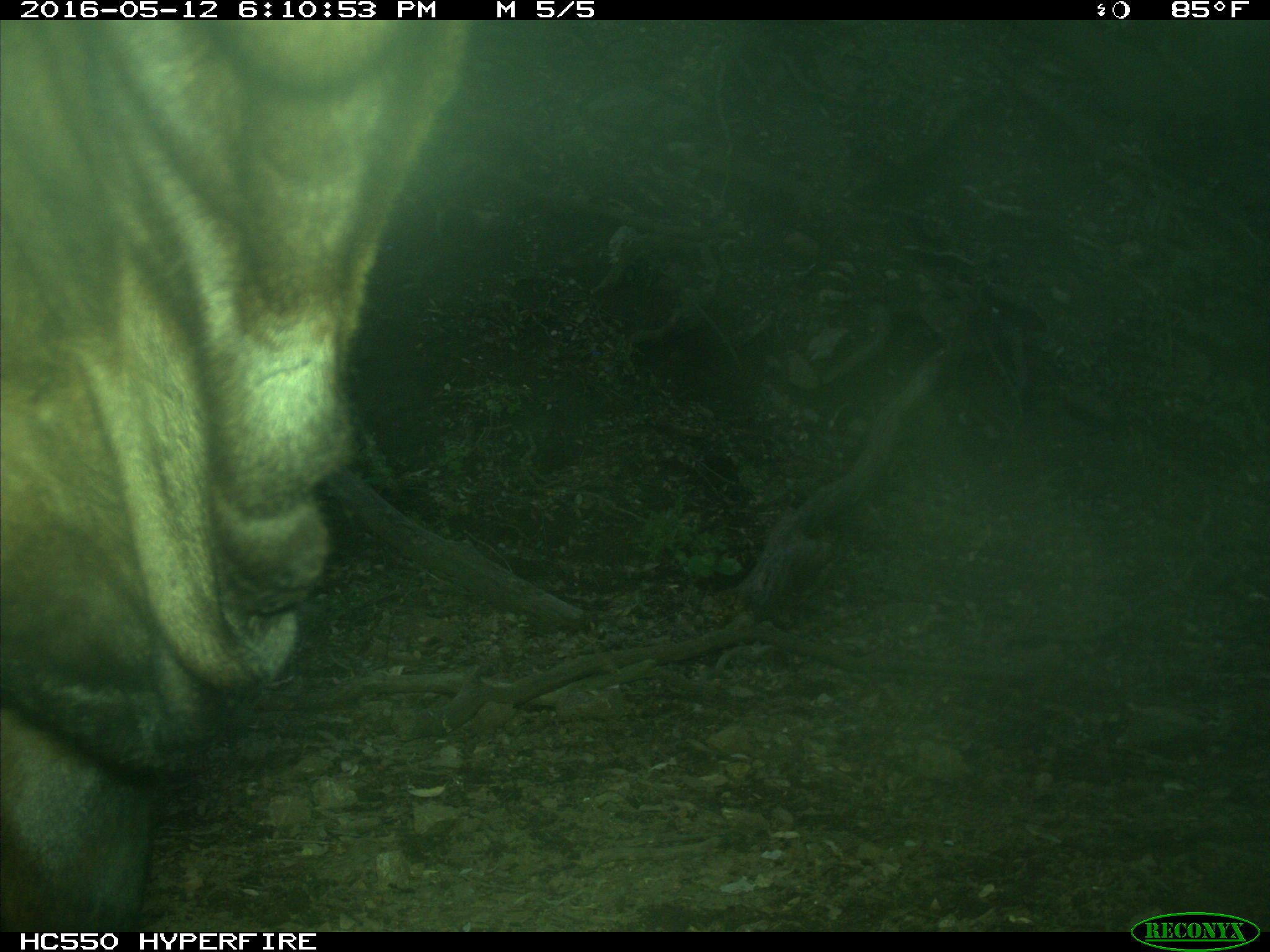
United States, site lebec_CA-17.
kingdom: Animalia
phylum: Chordata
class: Mammalia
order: Artiodactyla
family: Bovidae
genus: Bos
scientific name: Bos taurus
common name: domestic cow